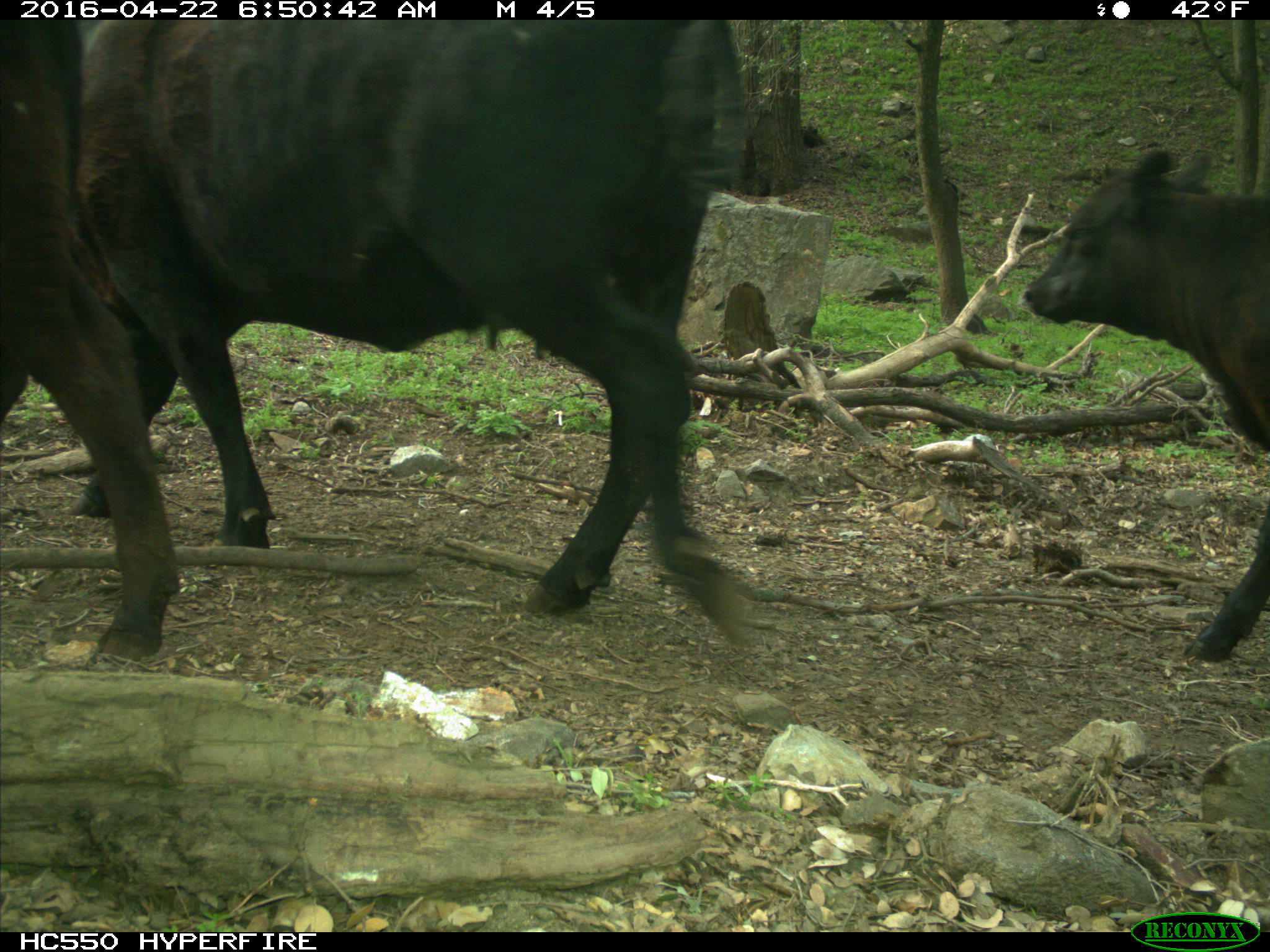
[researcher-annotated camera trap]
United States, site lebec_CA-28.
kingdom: Animalia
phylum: Chordata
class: Mammalia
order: Artiodactyla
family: Bovidae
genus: Bos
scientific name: Bos taurus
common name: domestic cow